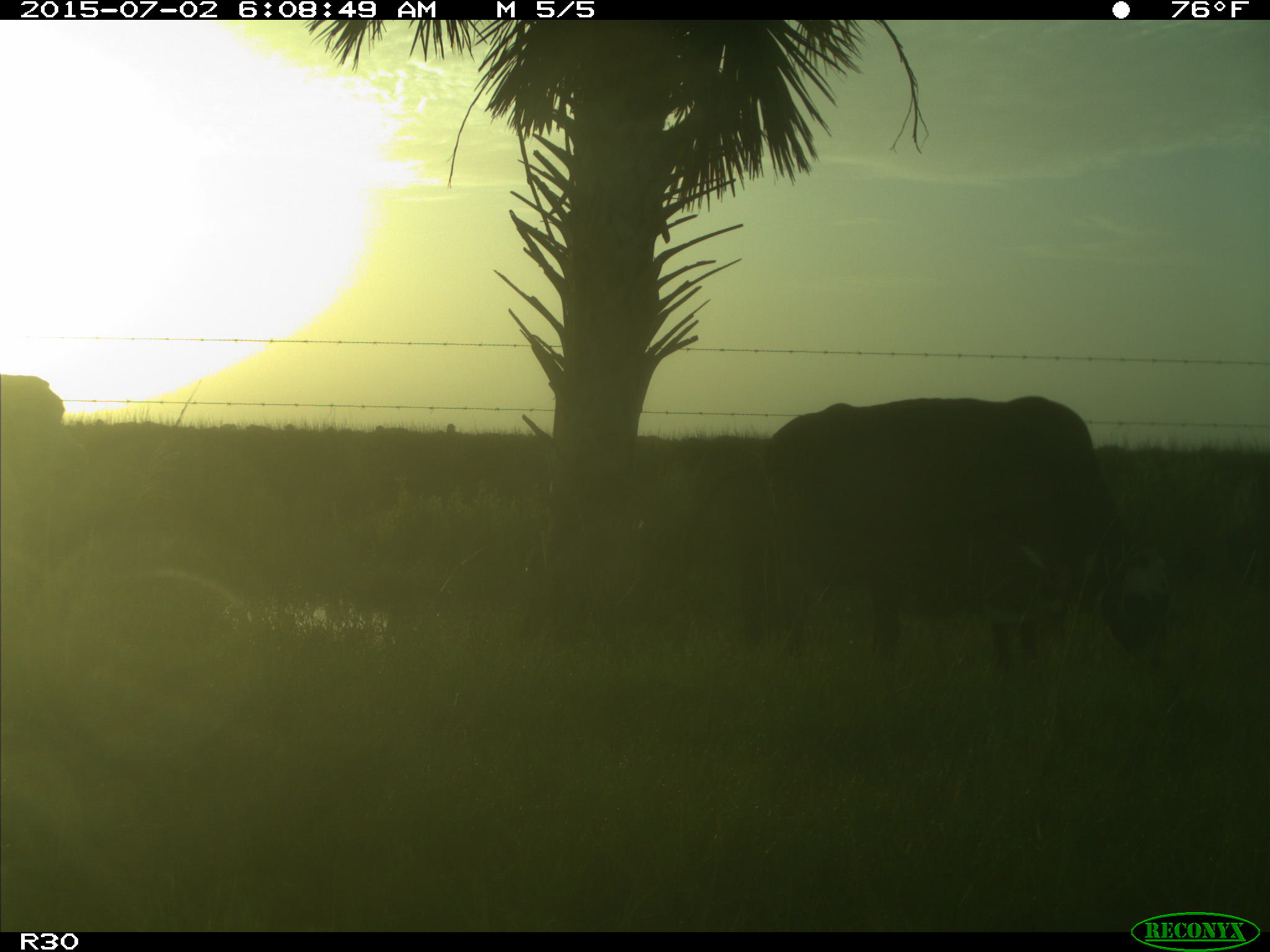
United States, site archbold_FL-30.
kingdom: Animalia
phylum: Chordata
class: Mammalia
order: Artiodactyla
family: Bovidae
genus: Bos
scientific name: Bos taurus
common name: domestic cow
Bos taurus (domestic cow).